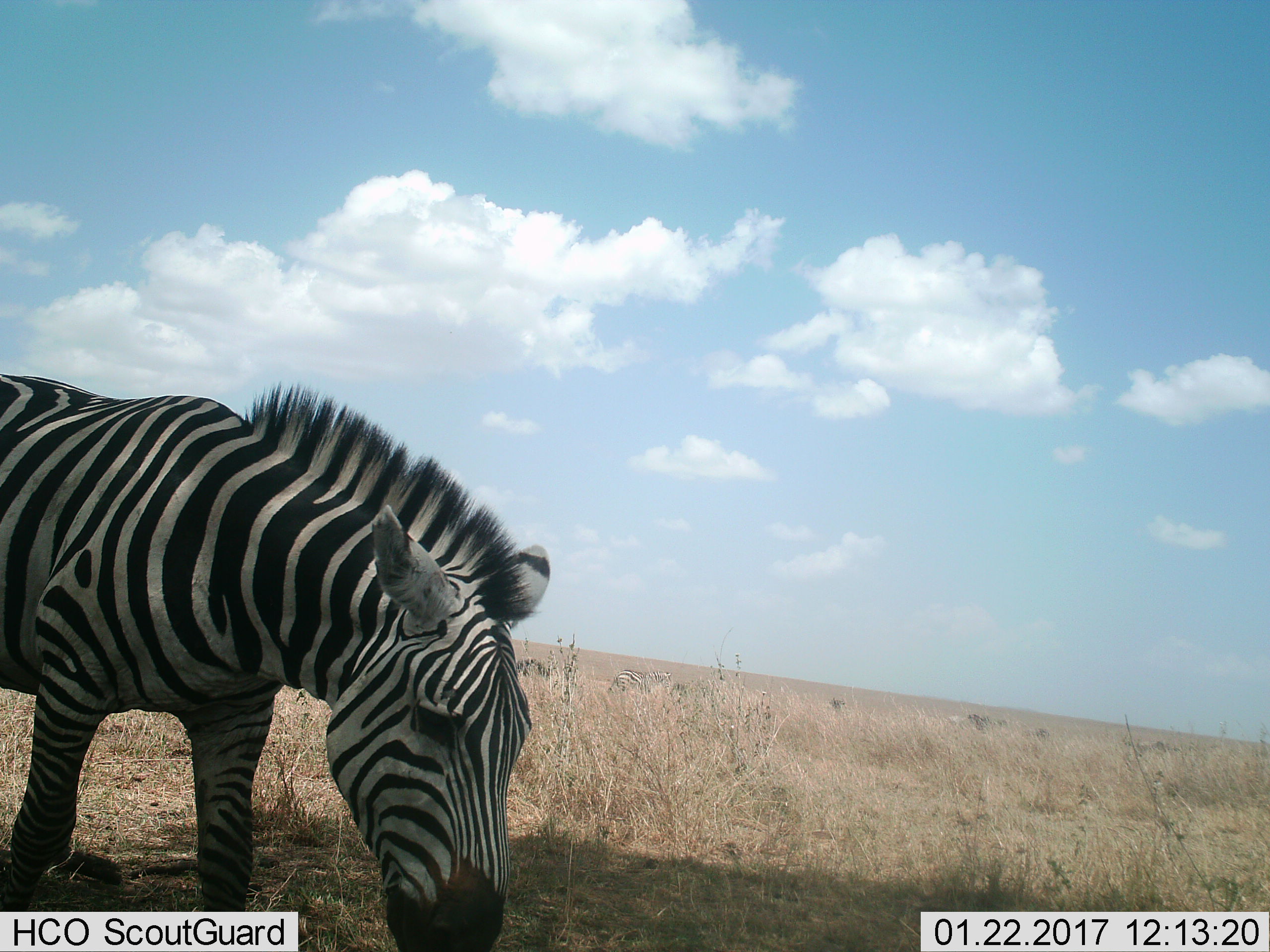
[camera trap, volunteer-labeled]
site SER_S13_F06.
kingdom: Animalia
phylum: Chordata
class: Mammalia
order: Perissodactyla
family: Equidae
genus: Equus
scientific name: Equus quagga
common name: plains zebra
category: zebraplains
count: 3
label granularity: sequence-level